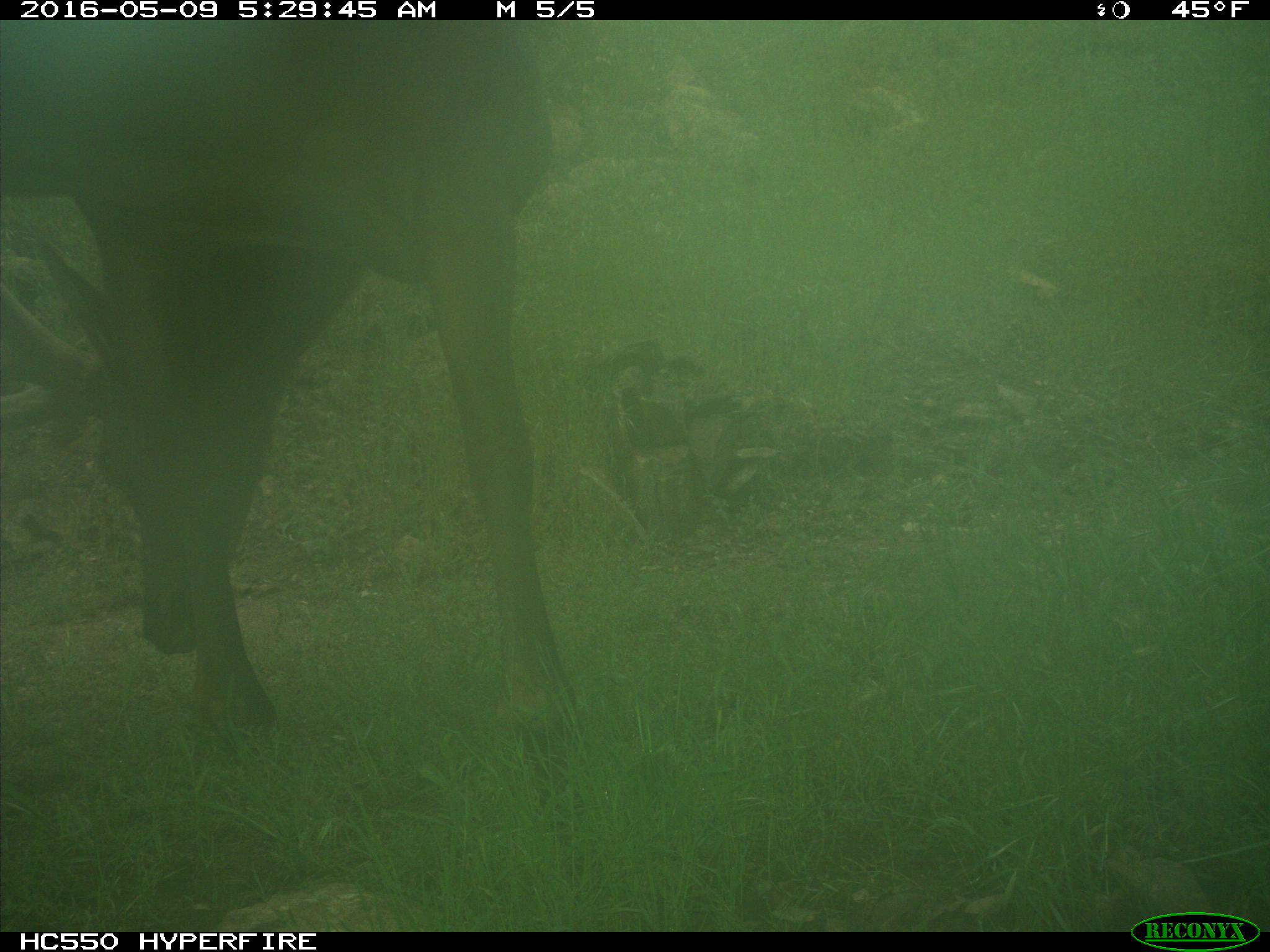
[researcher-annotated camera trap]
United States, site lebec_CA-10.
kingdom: Animalia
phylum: Chordata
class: Mammalia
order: Artiodactyla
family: Cervidae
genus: Cervus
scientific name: Cervus canadensis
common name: elk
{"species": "Cervus canadensis (elk)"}